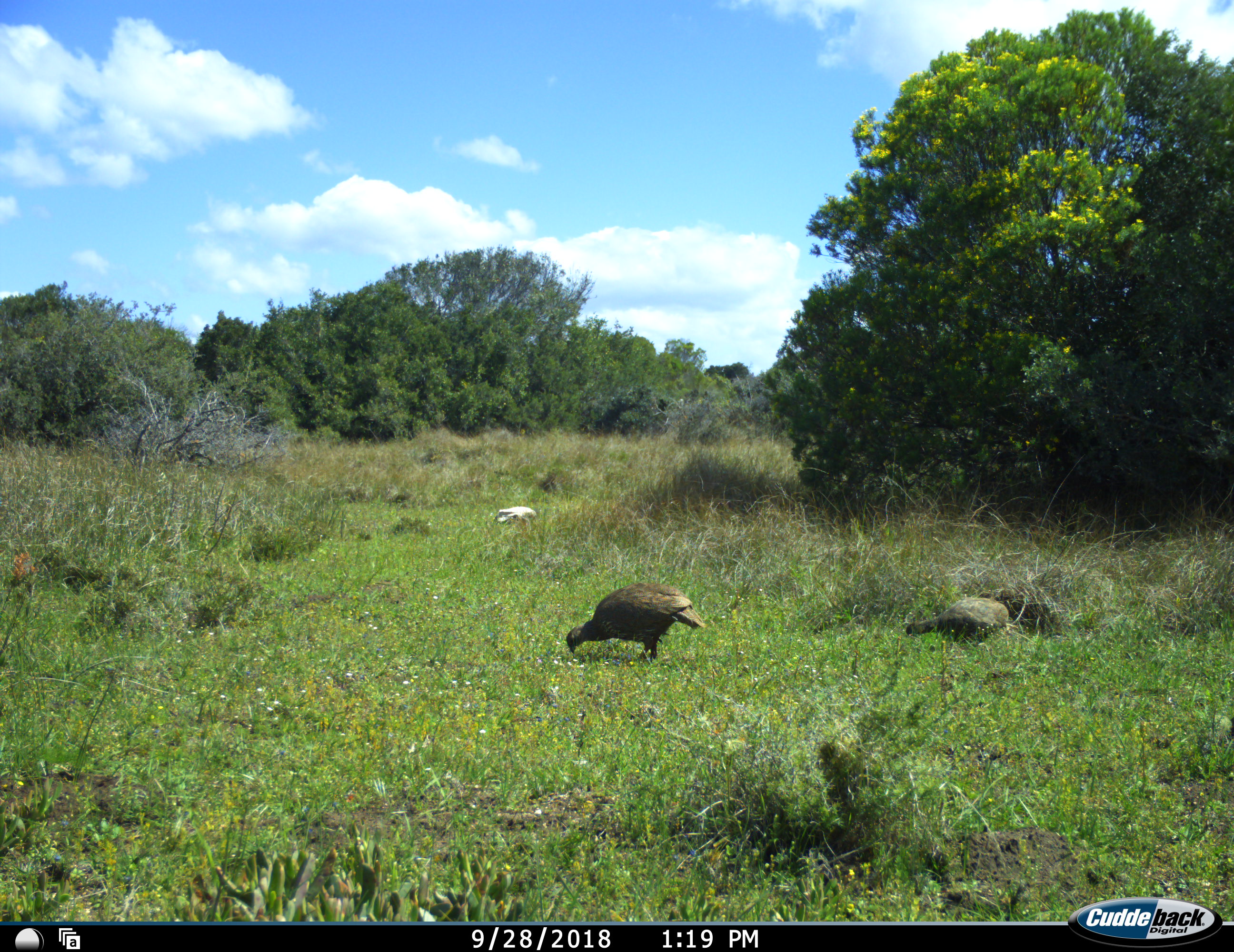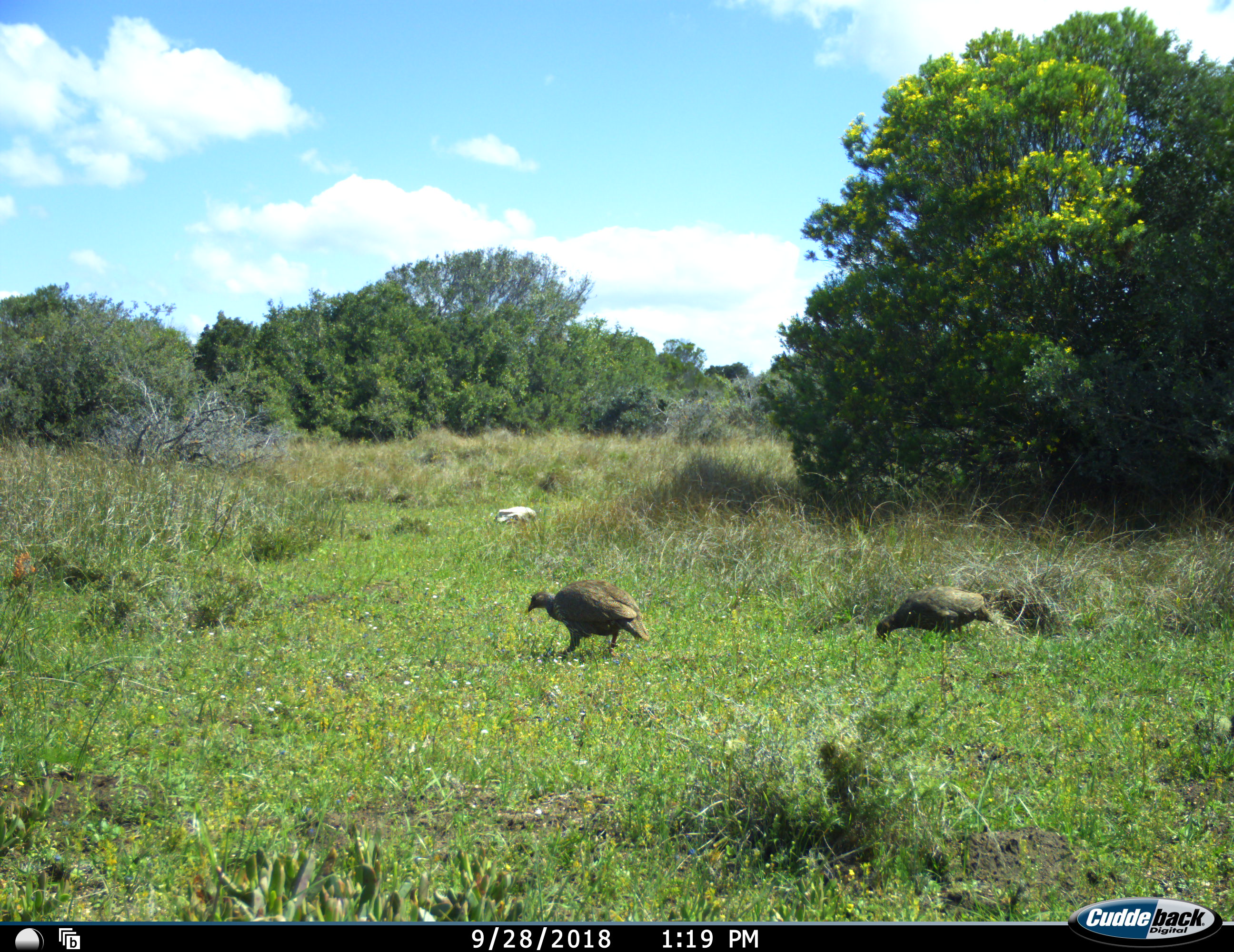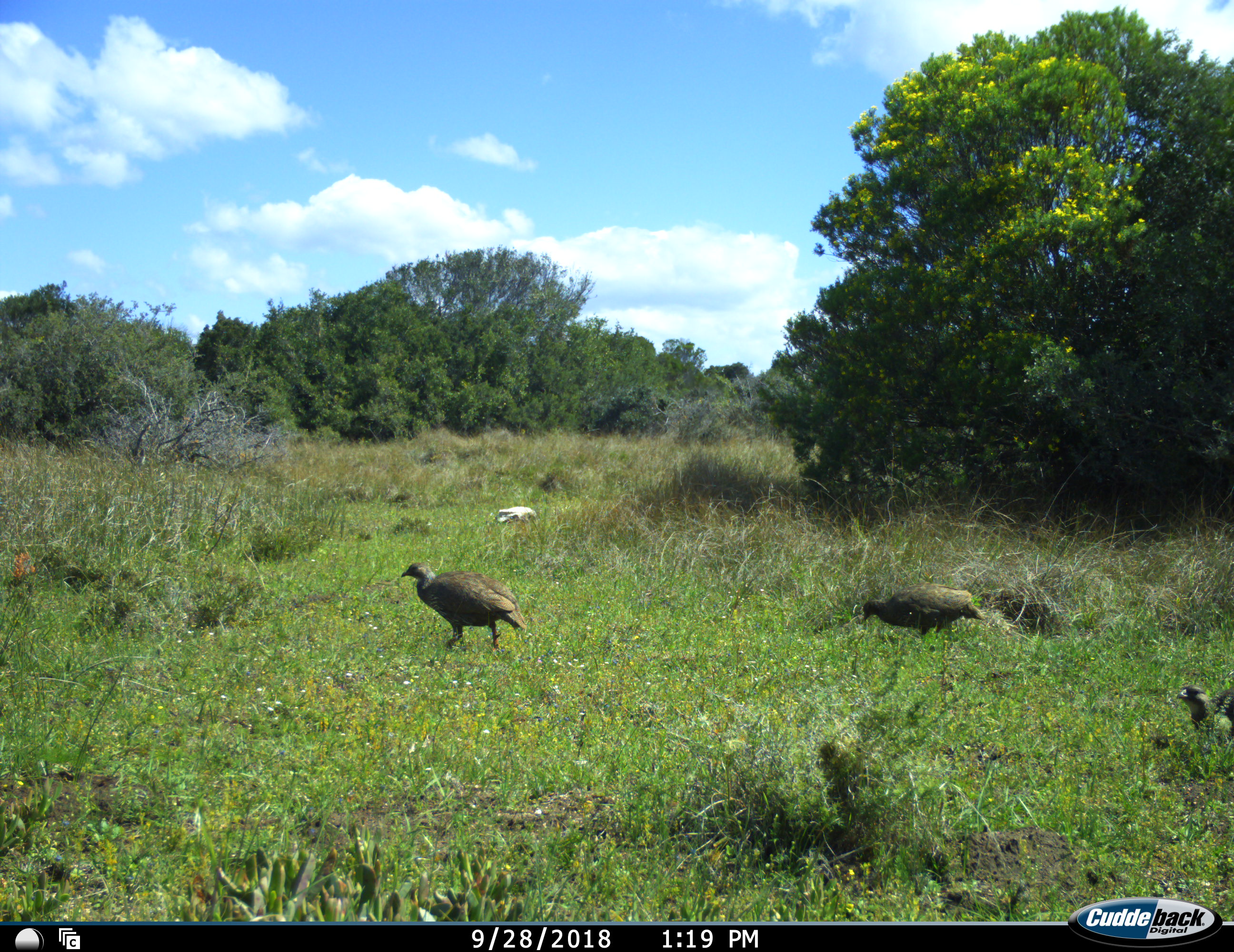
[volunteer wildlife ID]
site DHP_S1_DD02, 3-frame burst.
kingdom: Animalia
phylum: Chordata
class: Aves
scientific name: Aves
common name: bird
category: birdother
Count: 3.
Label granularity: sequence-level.